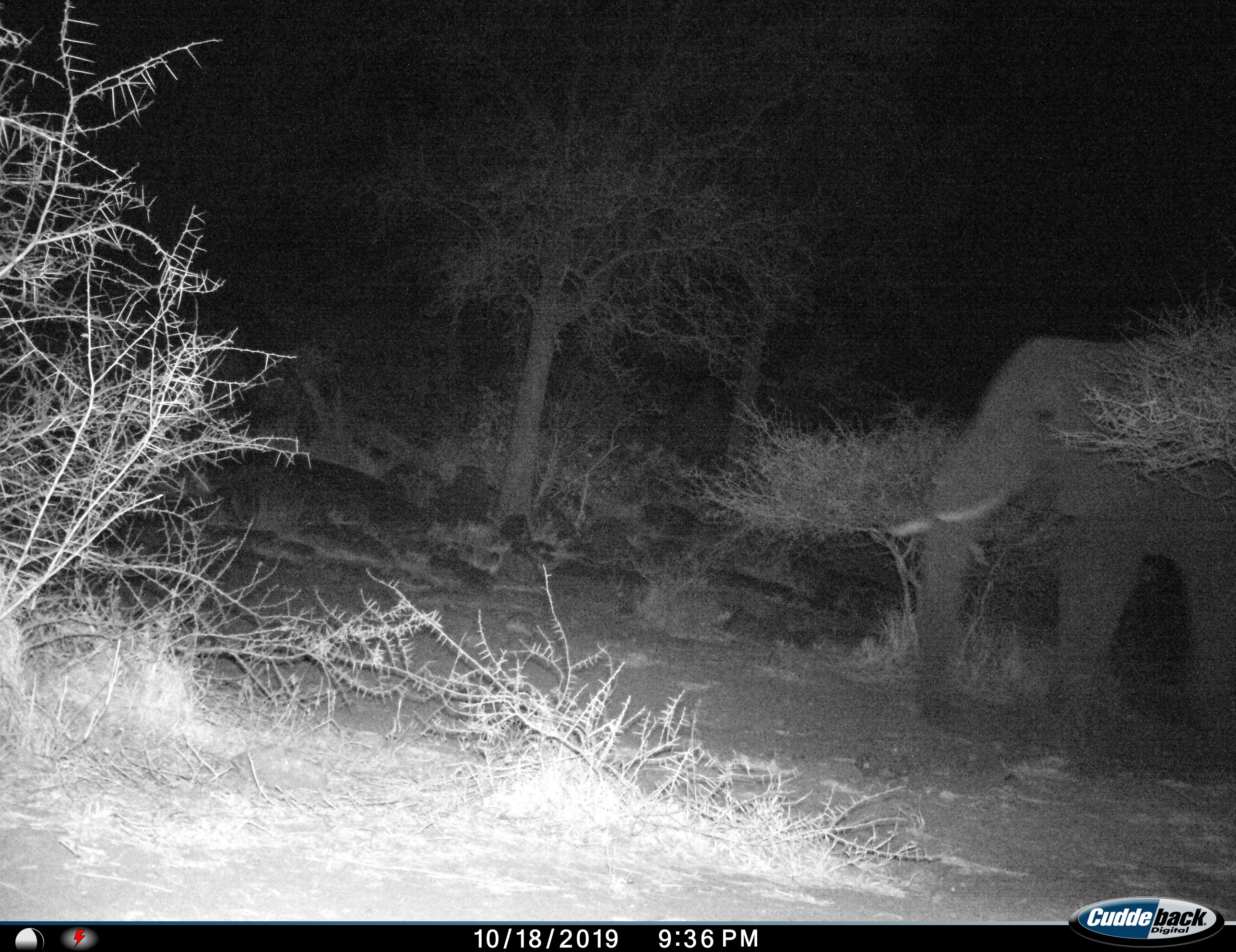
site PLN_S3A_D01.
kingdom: Animalia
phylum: Chordata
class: Mammalia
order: Proboscidea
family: Elephantidae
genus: Loxodonta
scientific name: Loxodonta africana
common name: african bush elephant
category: elephant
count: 1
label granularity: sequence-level